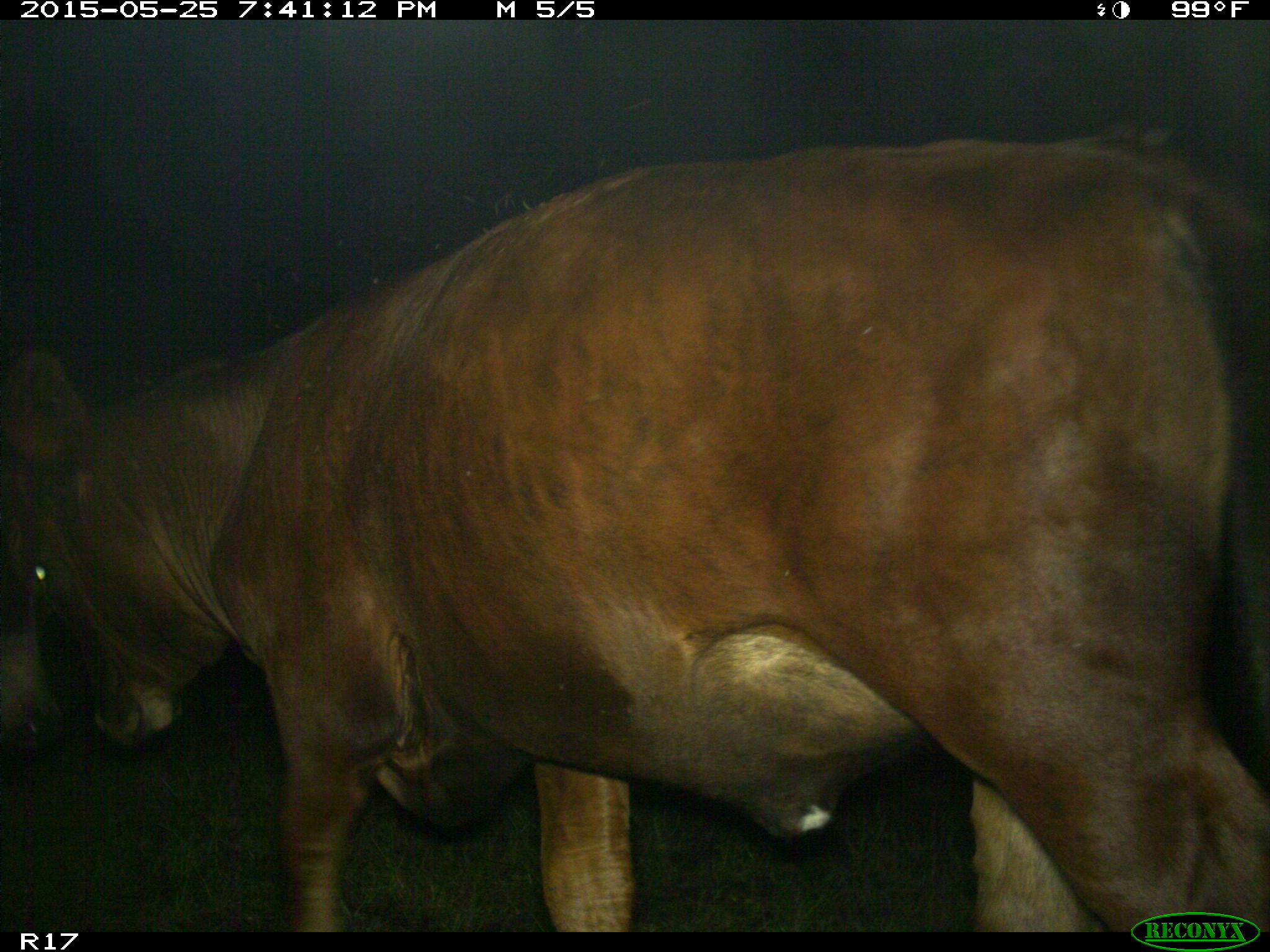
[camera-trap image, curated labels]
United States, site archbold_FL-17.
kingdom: Animalia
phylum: Chordata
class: Mammalia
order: Artiodactyla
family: Bovidae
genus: Bos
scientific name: Bos taurus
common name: domestic cow